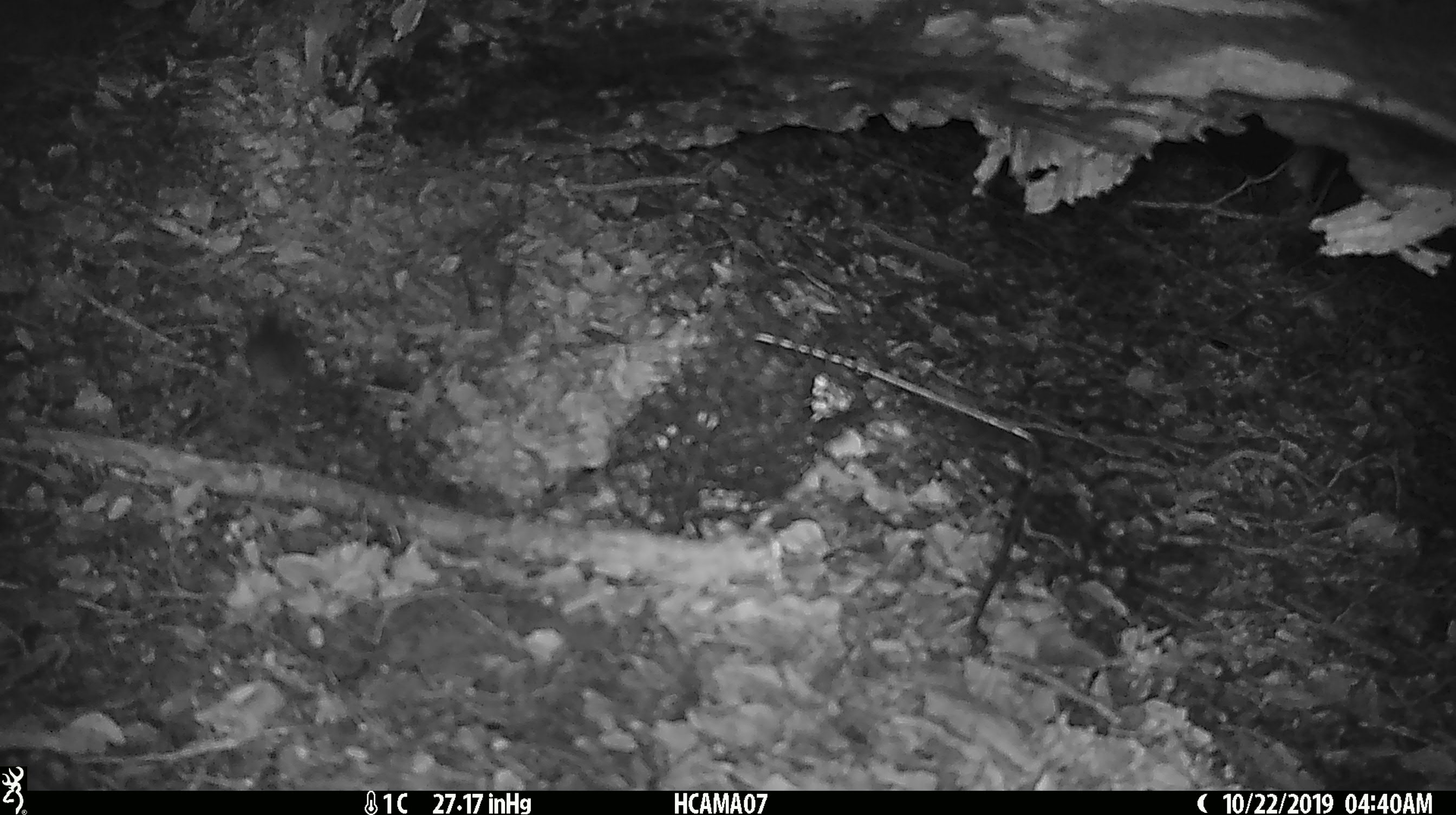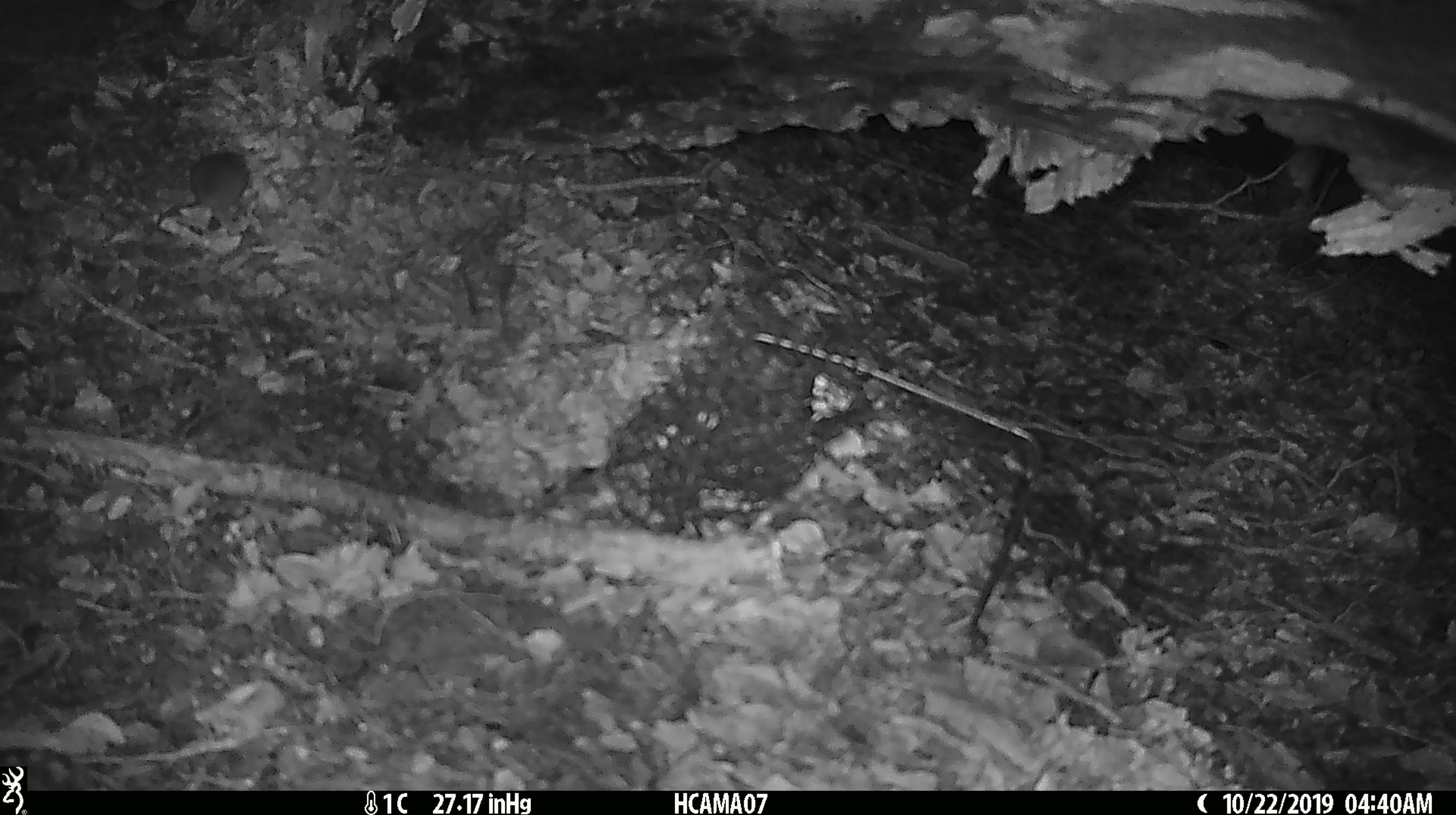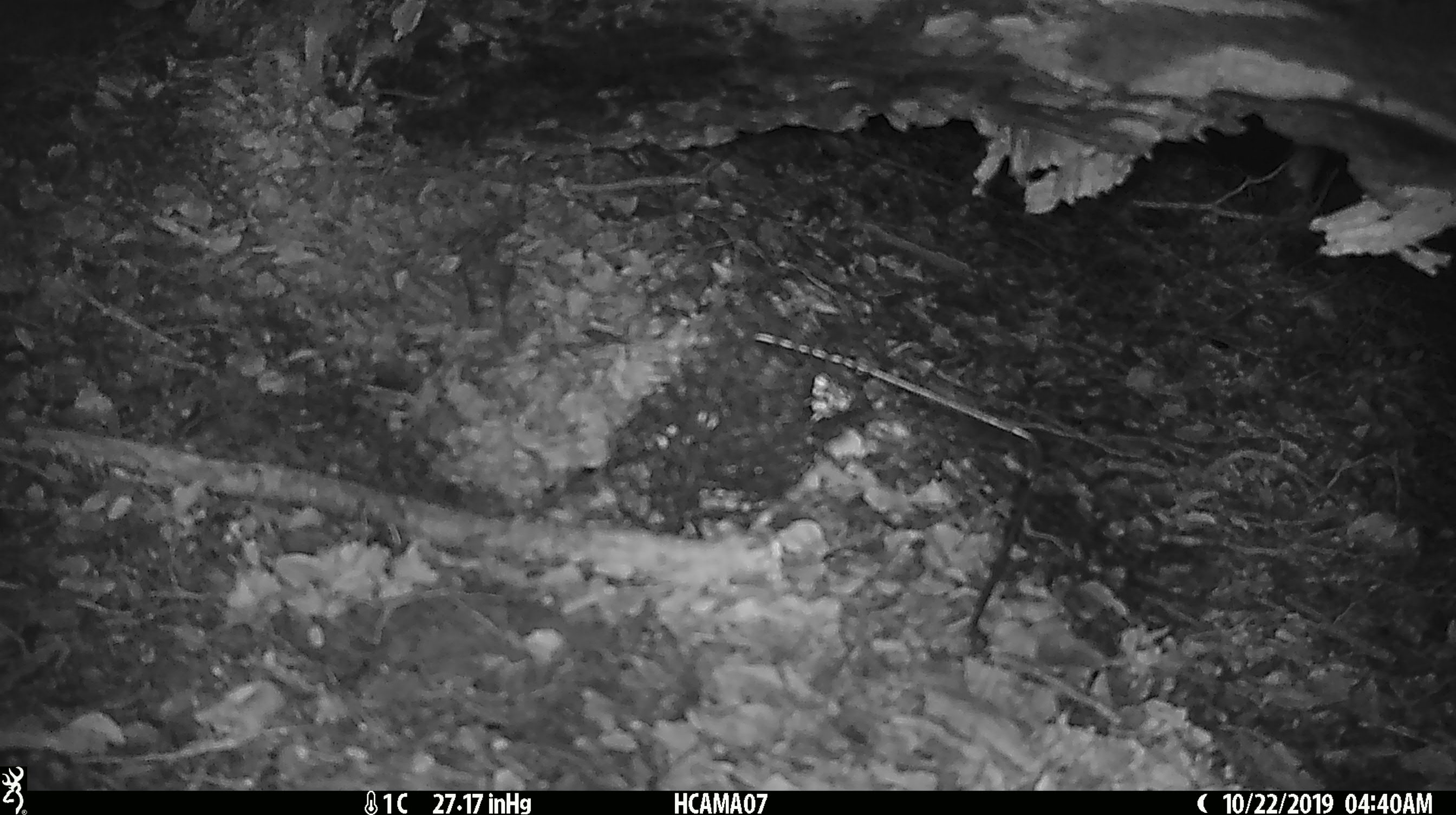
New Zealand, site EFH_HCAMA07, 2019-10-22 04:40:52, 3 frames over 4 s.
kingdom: Animalia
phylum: Chordata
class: Mammalia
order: Rodentia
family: Muridae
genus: Mus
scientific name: Mus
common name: mouse